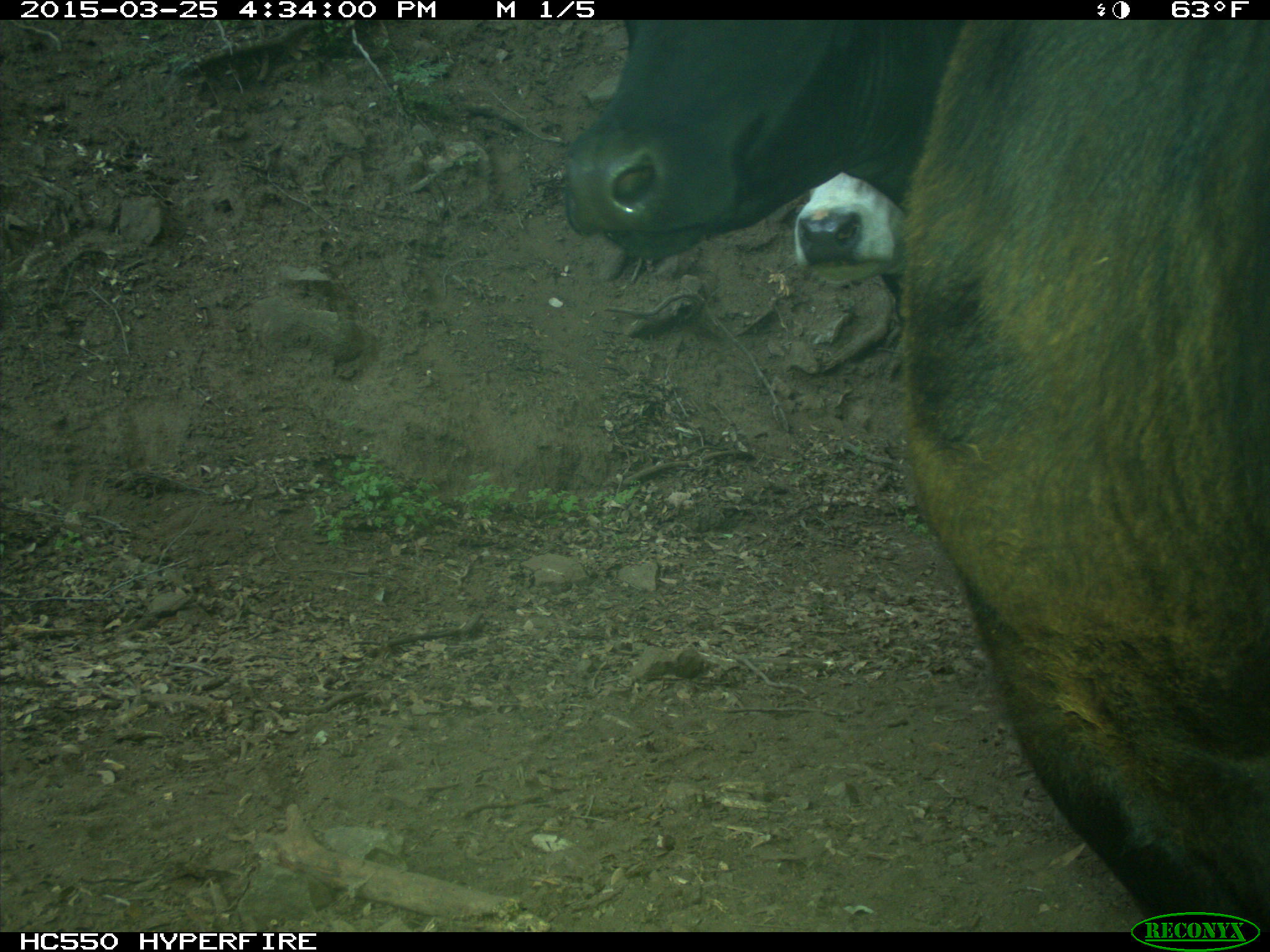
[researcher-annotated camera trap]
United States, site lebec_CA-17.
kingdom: Animalia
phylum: Chordata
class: Mammalia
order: Artiodactyla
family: Bovidae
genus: Bos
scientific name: Bos taurus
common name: domestic cow